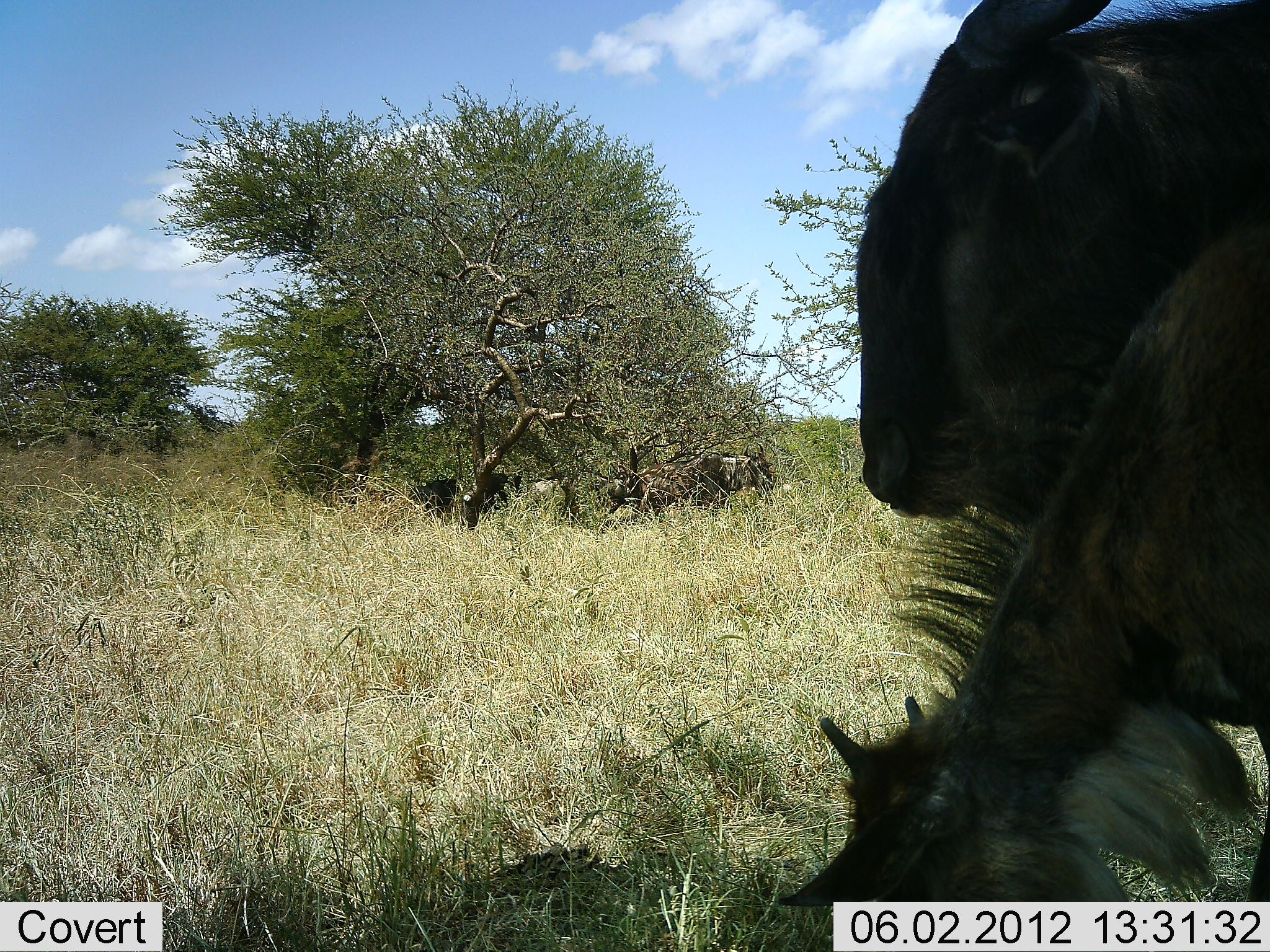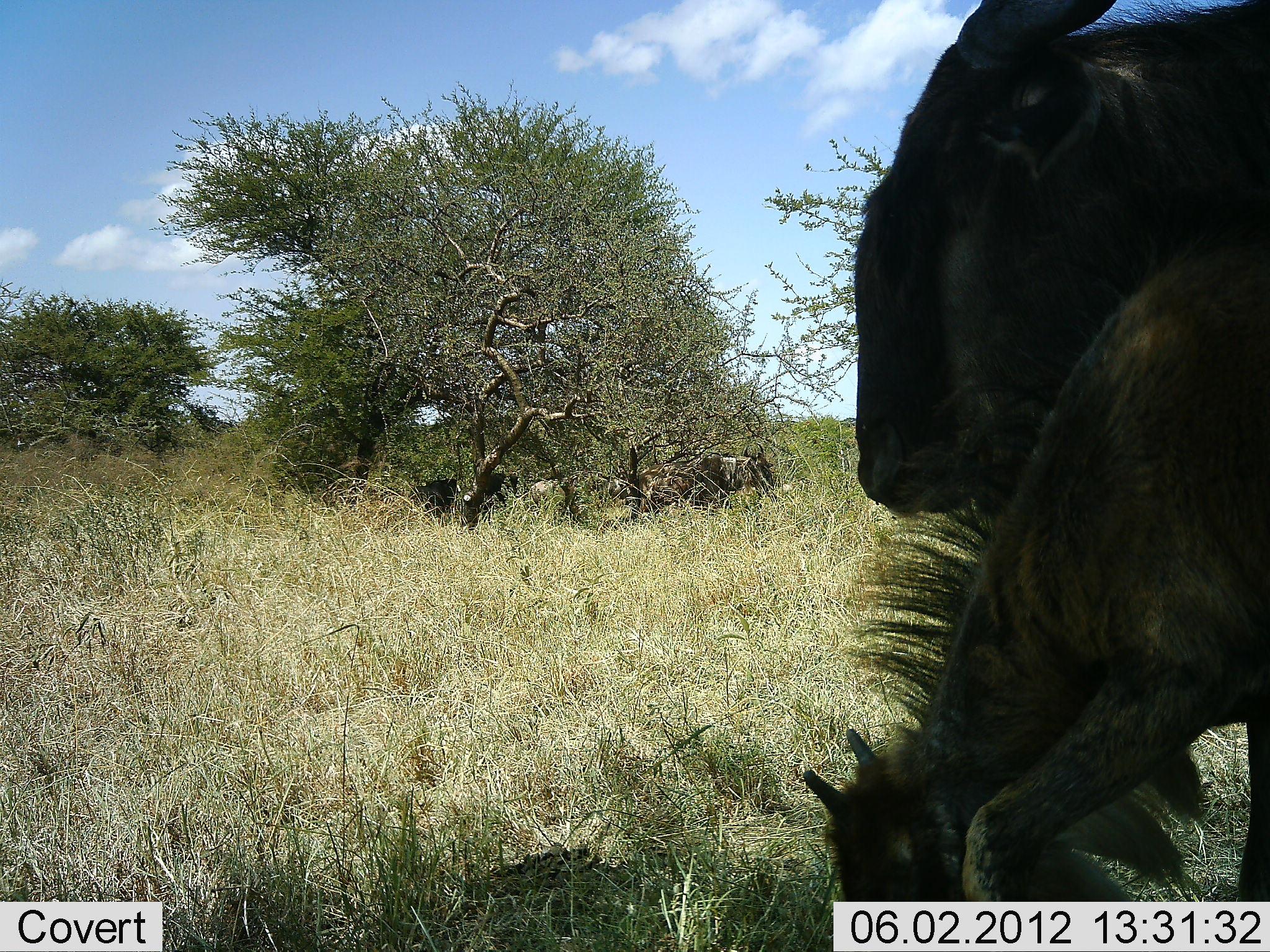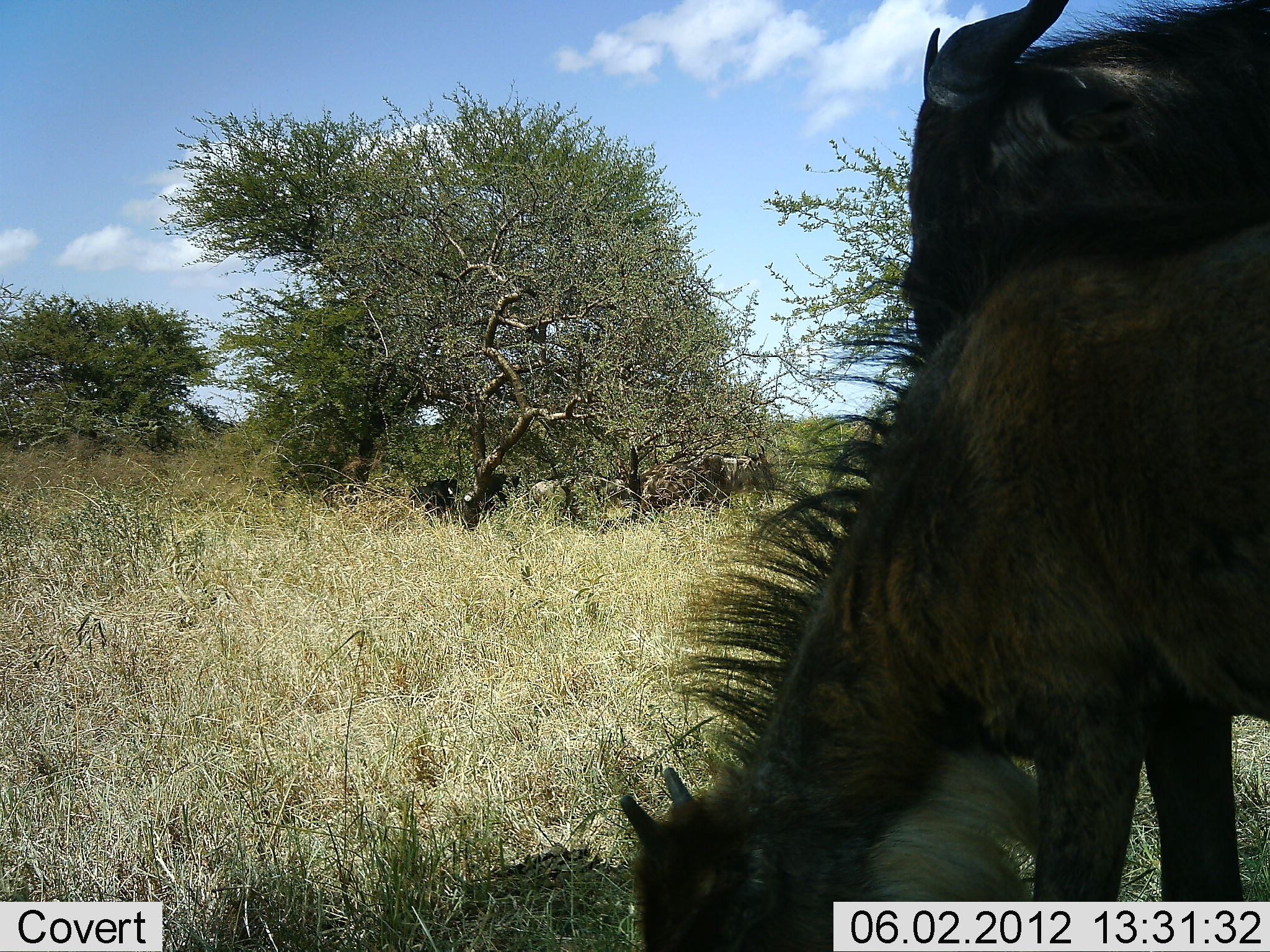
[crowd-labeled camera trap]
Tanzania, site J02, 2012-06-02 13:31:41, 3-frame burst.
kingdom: Animalia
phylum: Chordata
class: Mammalia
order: Artiodactyla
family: Bovidae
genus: Connochaetes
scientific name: Connochaetes taurinus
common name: blue wildebeest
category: wildebeest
Wildebeest (blue wildebeest) (Connochaetes taurinus), count 5. Behavior (volunteer vote fractions): standing 70%, resting 10%, moving 10%, interacting 0%. Young present (vote fraction): 80%. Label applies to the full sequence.